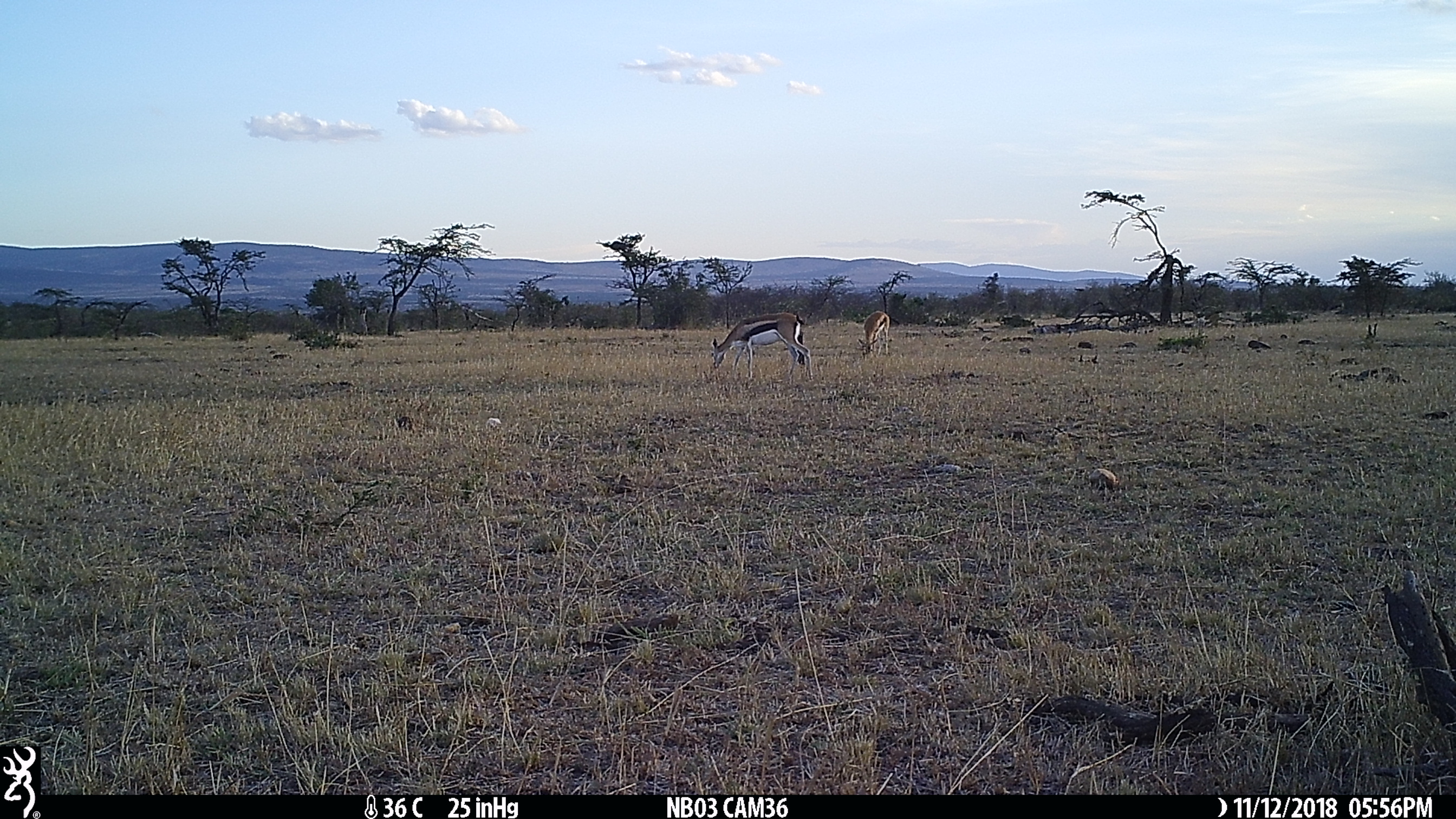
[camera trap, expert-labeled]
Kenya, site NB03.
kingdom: Animalia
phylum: Chordata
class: Mammalia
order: Artiodactyla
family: Bovidae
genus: Eudorcas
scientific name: Eudorcas thomsonii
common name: thomon's gazelle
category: gazelle thomsons